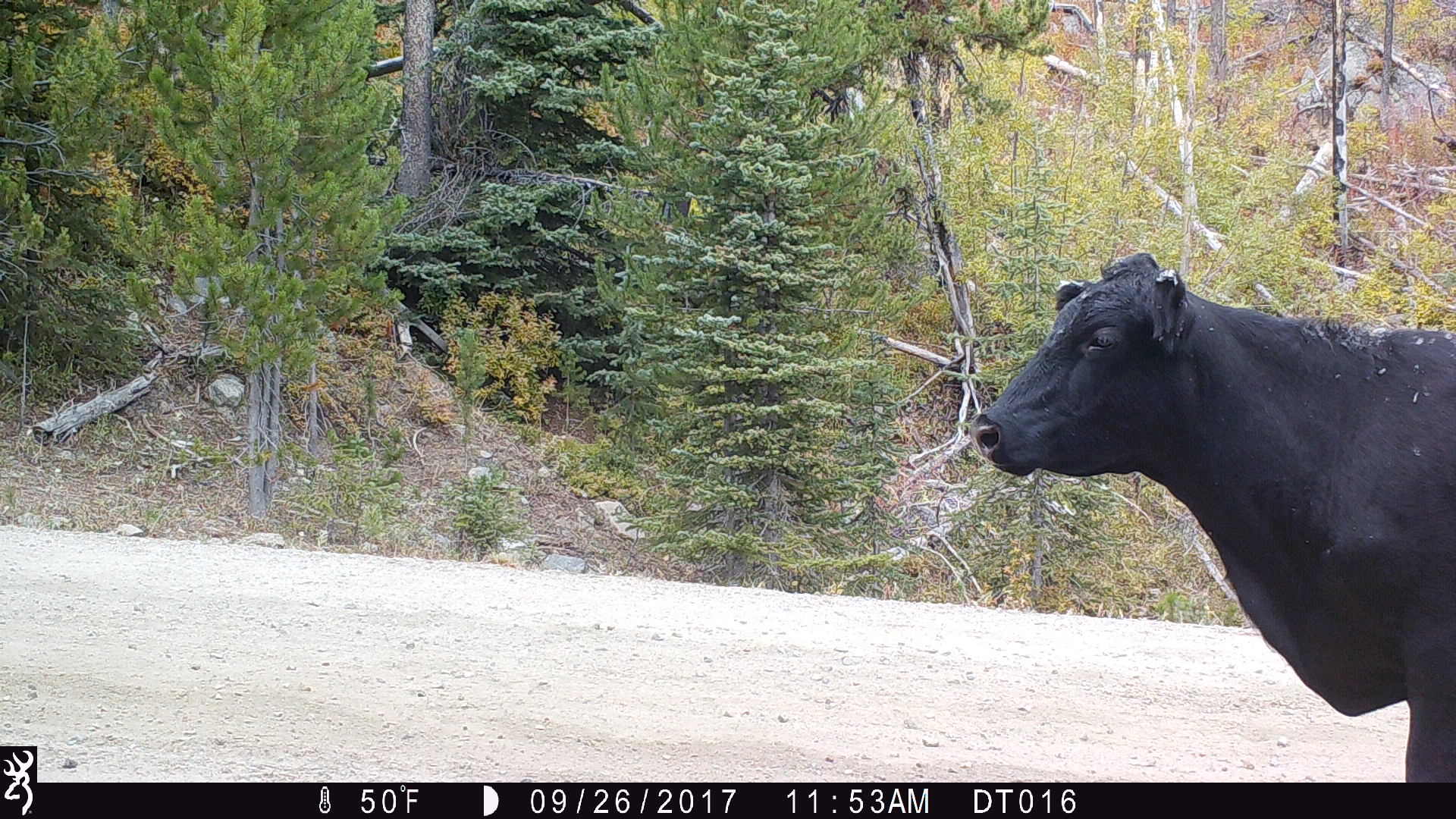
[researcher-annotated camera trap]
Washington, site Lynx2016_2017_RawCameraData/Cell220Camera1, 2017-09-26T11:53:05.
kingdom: Animalia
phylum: Chordata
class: Mammalia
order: Artiodactyla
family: Bovidae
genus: Bos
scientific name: Bos taurus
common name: domestic cattle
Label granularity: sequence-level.